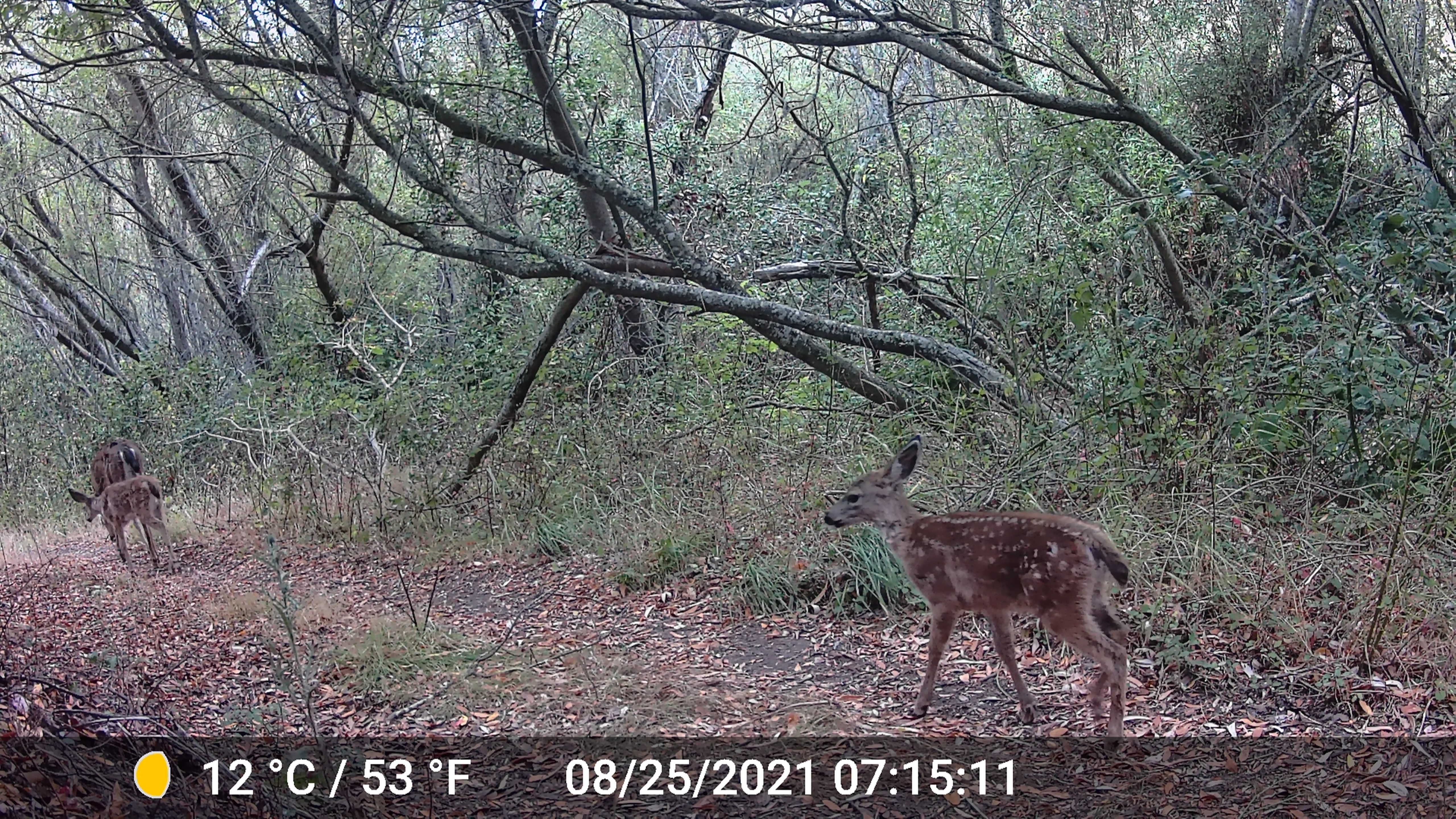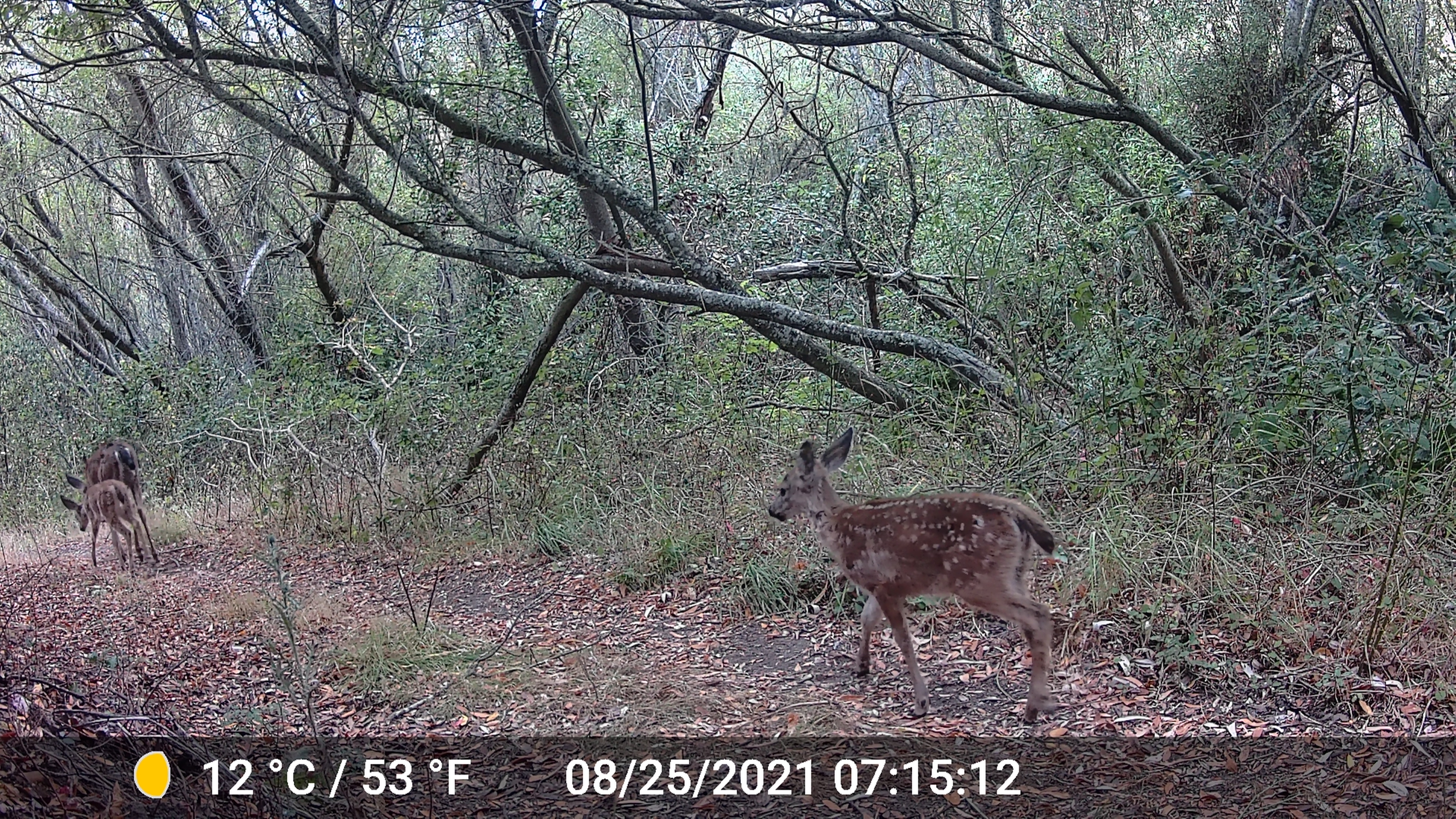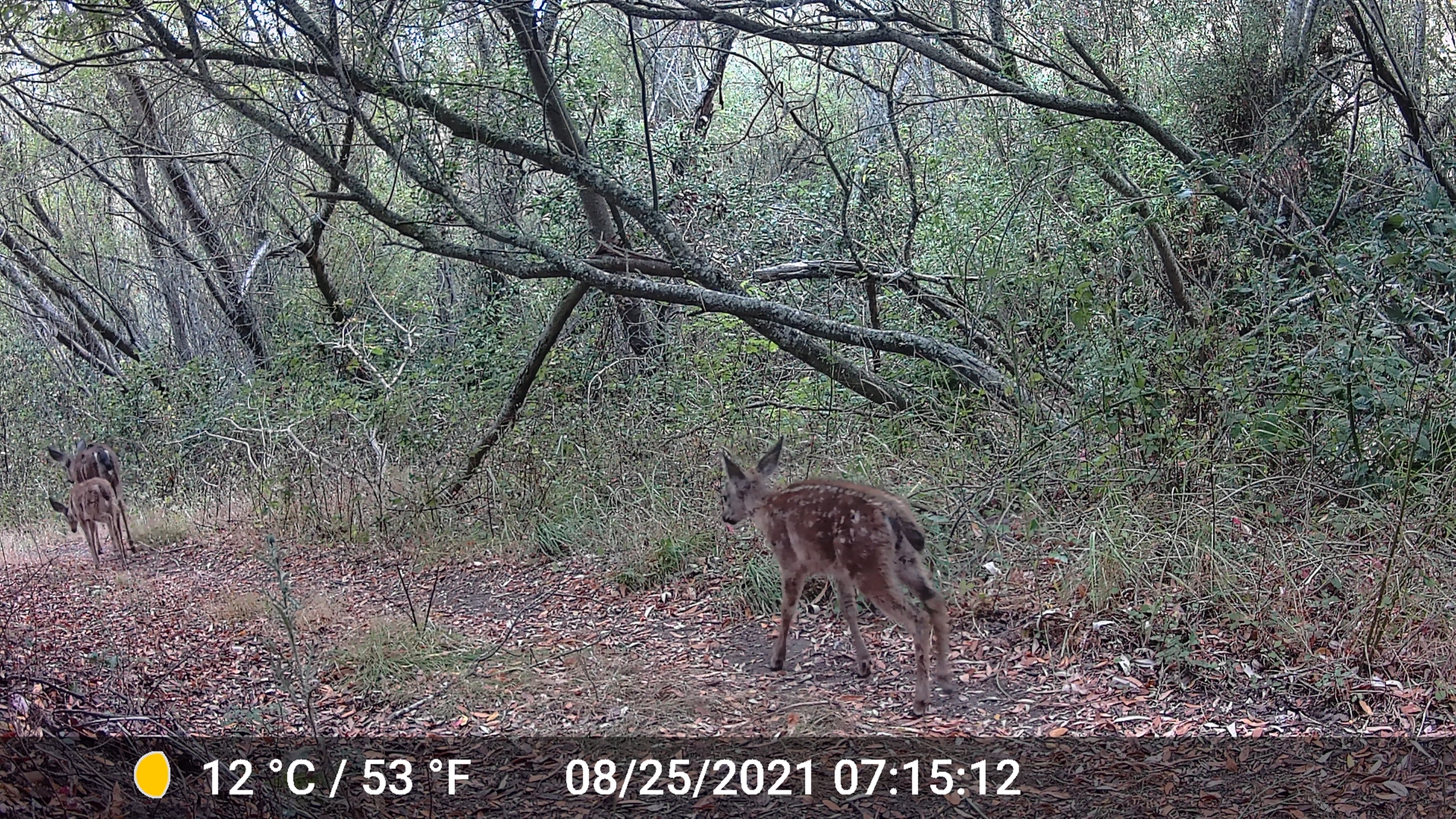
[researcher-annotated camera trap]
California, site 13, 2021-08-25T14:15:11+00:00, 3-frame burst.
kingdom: Animalia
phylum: Chordata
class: Mammalia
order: Artiodactyla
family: Cervidae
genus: Odocoileus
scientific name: Odocoileus hemionus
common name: mule deer